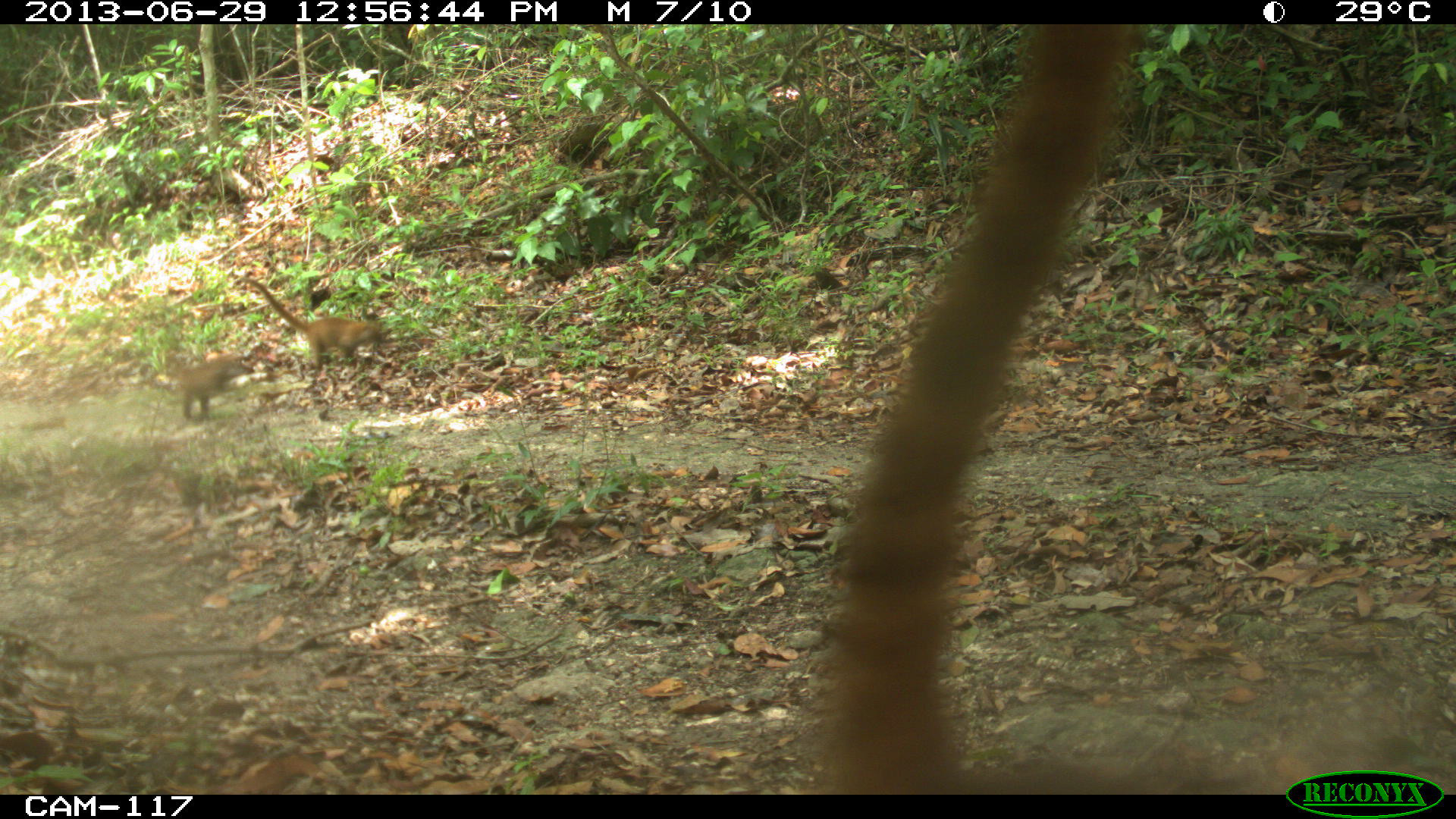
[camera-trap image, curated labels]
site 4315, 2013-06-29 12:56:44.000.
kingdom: Animalia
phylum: Chordata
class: Mammalia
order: Carnivora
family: Procyonidae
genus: Nasua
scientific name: Nasua narica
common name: white-nosed coati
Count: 4.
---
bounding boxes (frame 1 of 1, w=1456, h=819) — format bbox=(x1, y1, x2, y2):
nasua narica: bbox=(819, 25, 1292, 795); bbox=(238, 276, 392, 372); bbox=(163, 336, 270, 417)